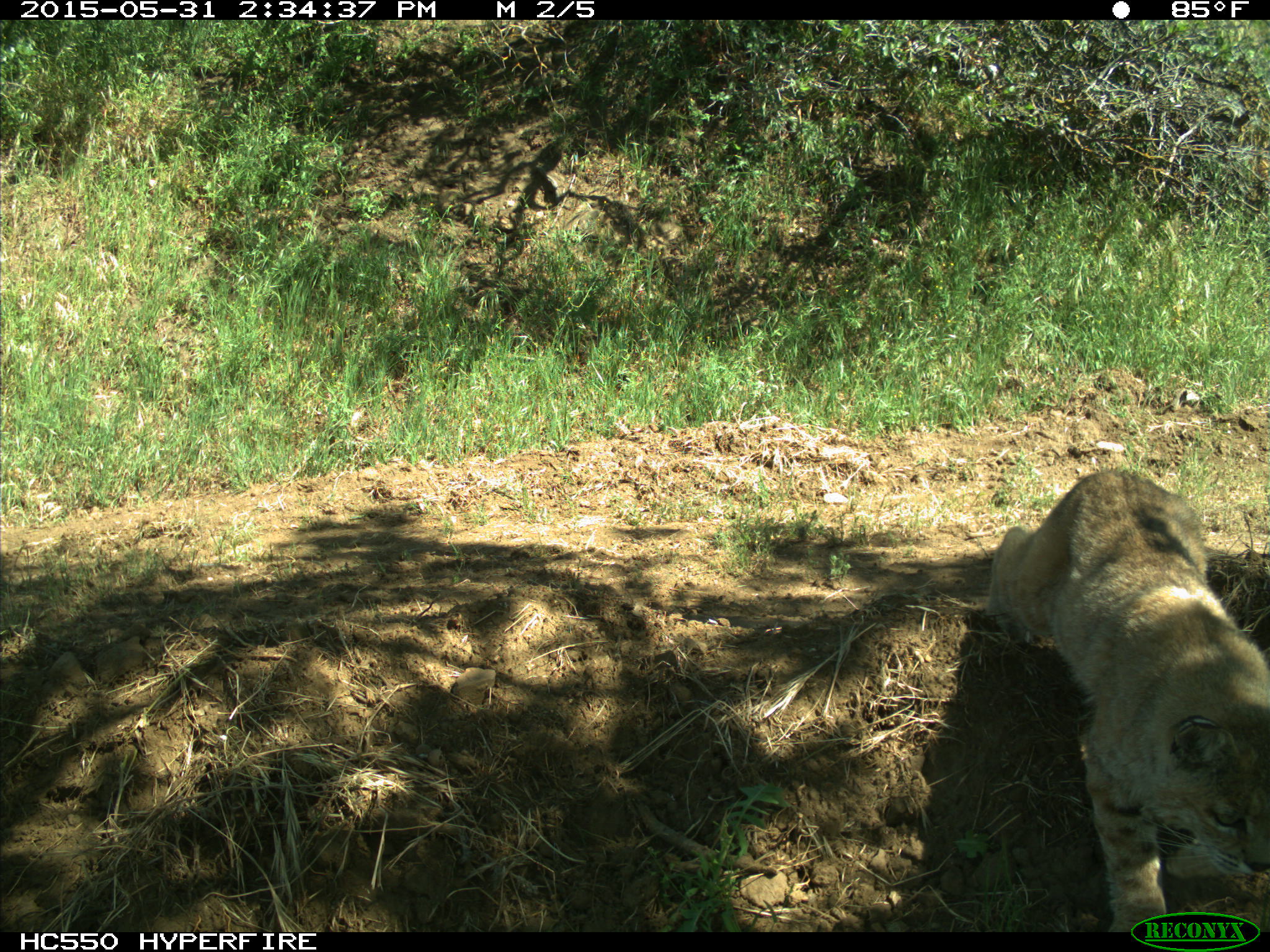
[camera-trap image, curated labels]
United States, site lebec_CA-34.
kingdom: Animalia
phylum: Chordata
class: Mammalia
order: Carnivora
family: Felidae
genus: Lynx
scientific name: Lynx rufus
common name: bobcat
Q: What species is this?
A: Lynx rufus (bobcat).